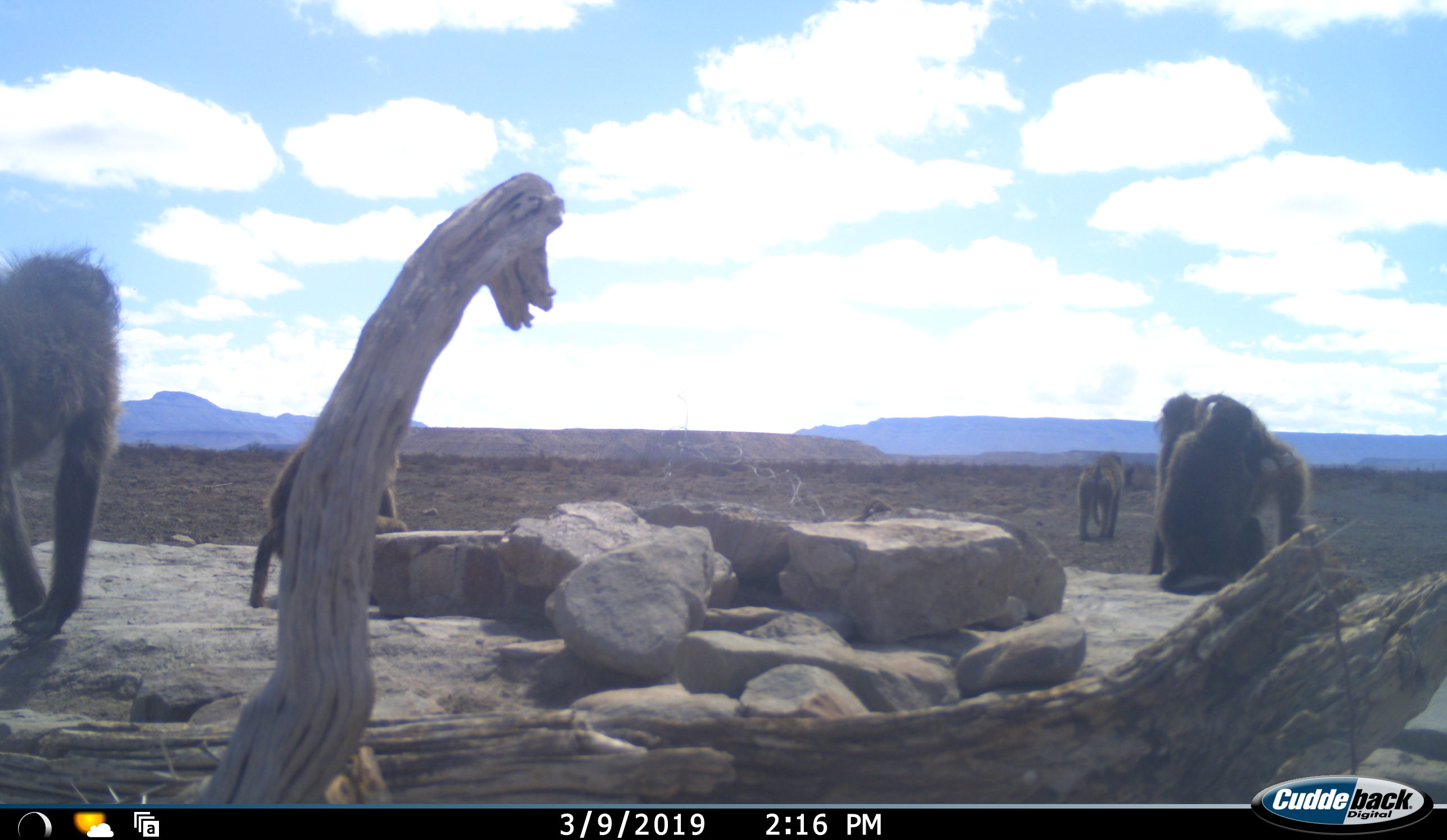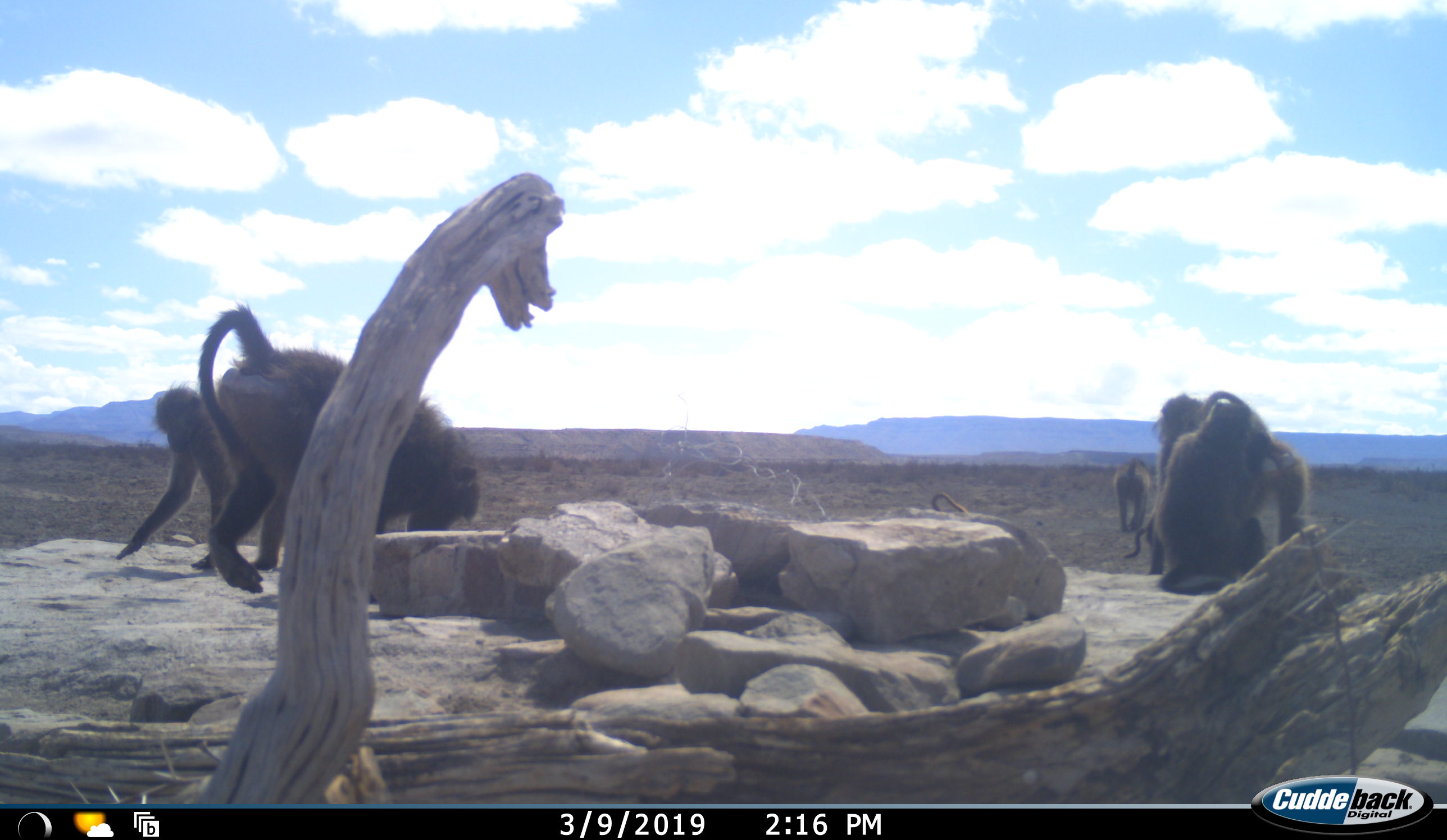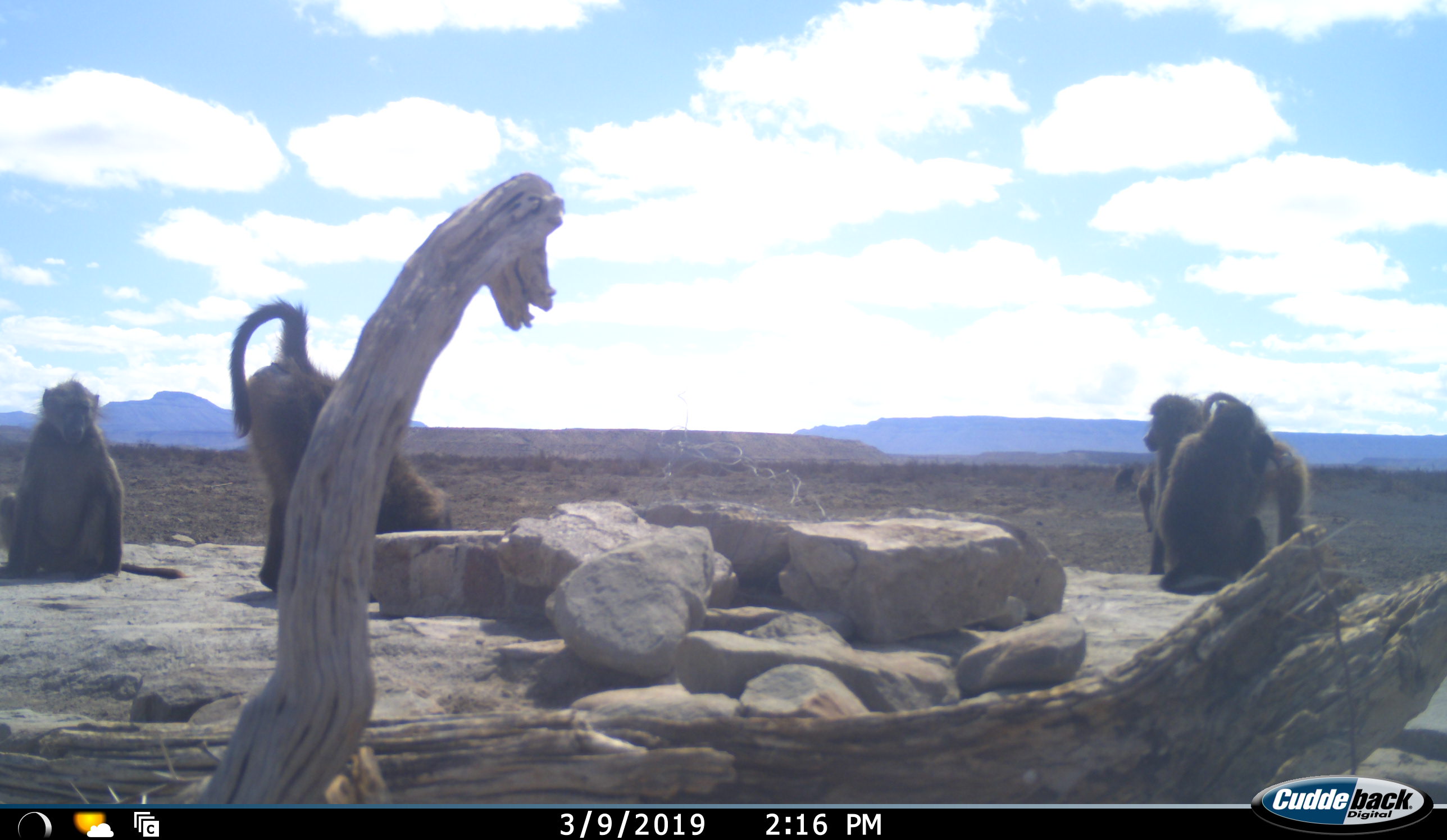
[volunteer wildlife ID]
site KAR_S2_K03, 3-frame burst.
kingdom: Animalia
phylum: Chordata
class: Mammalia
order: Primates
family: Cercopithecidae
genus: Papio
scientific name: Papio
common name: baboon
Baboon (Papio), count 6. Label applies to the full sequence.